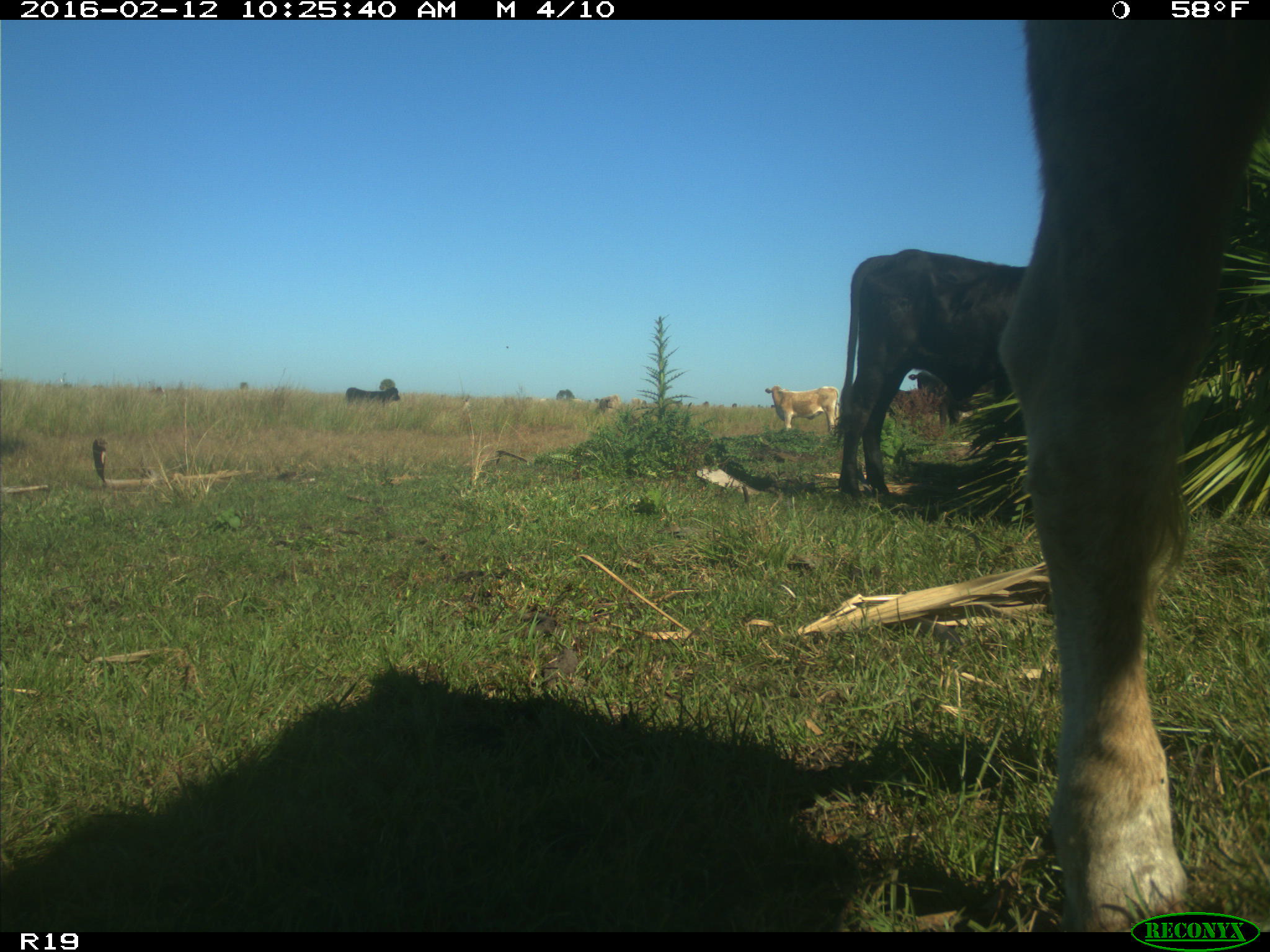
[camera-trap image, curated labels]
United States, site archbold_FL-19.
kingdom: Animalia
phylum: Chordata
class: Mammalia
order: Artiodactyla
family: Bovidae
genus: Bos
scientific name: Bos taurus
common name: domestic cow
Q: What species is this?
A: Bos taurus (domestic cow).